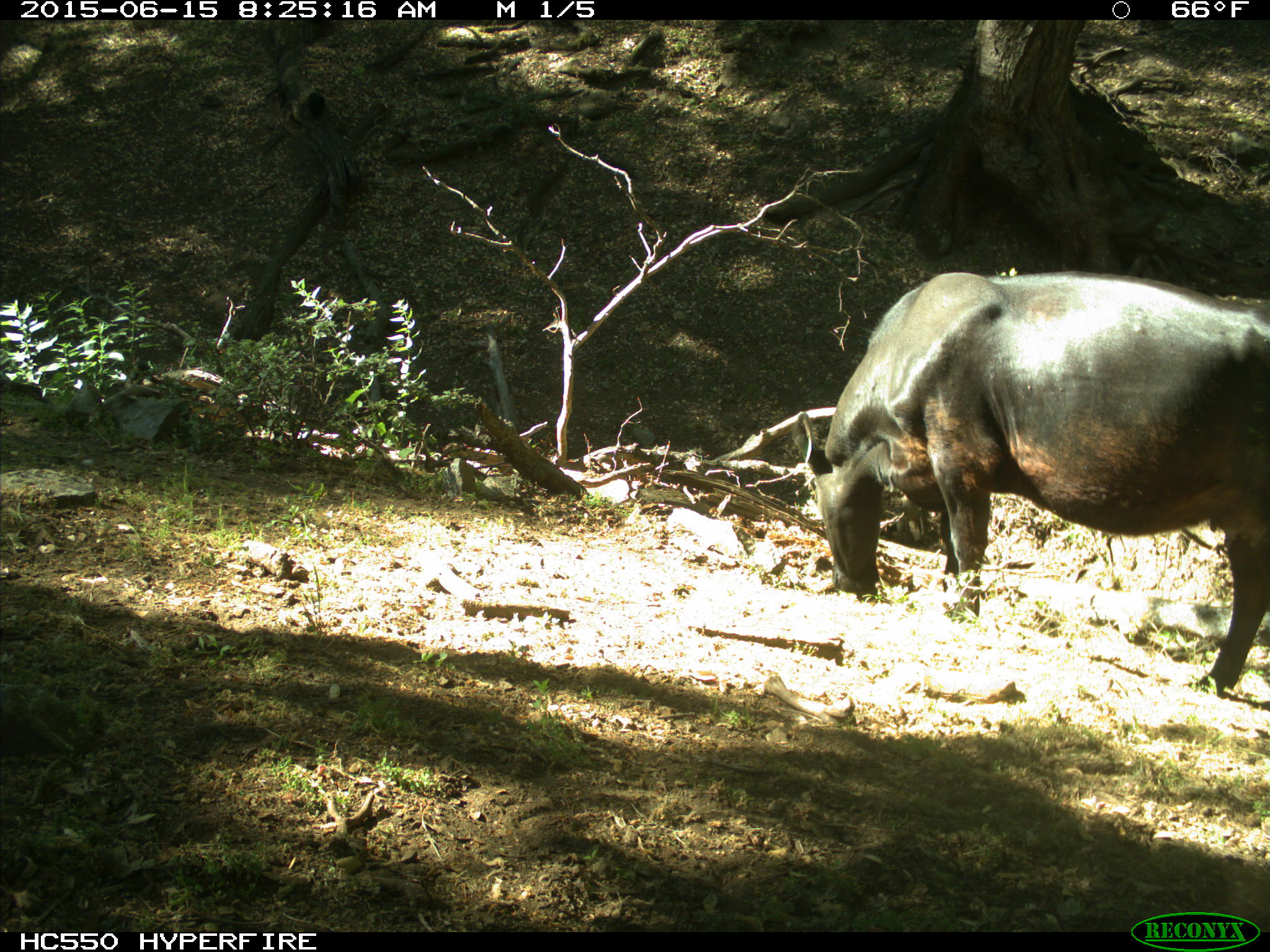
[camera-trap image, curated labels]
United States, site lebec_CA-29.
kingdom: Animalia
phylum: Chordata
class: Mammalia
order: Artiodactyla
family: Bovidae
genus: Bos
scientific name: Bos taurus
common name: domestic cow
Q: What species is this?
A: Bos taurus (domestic cow).